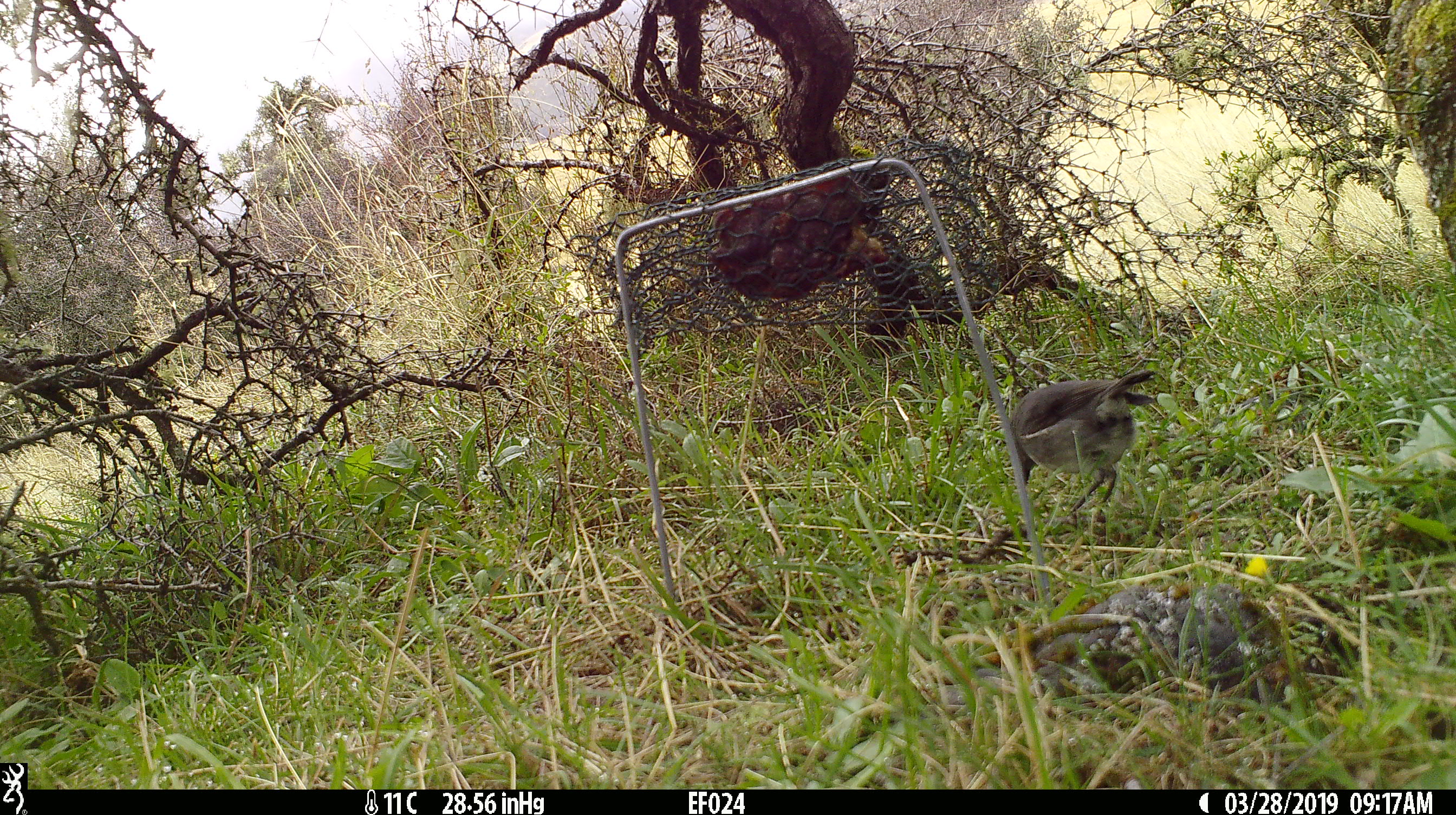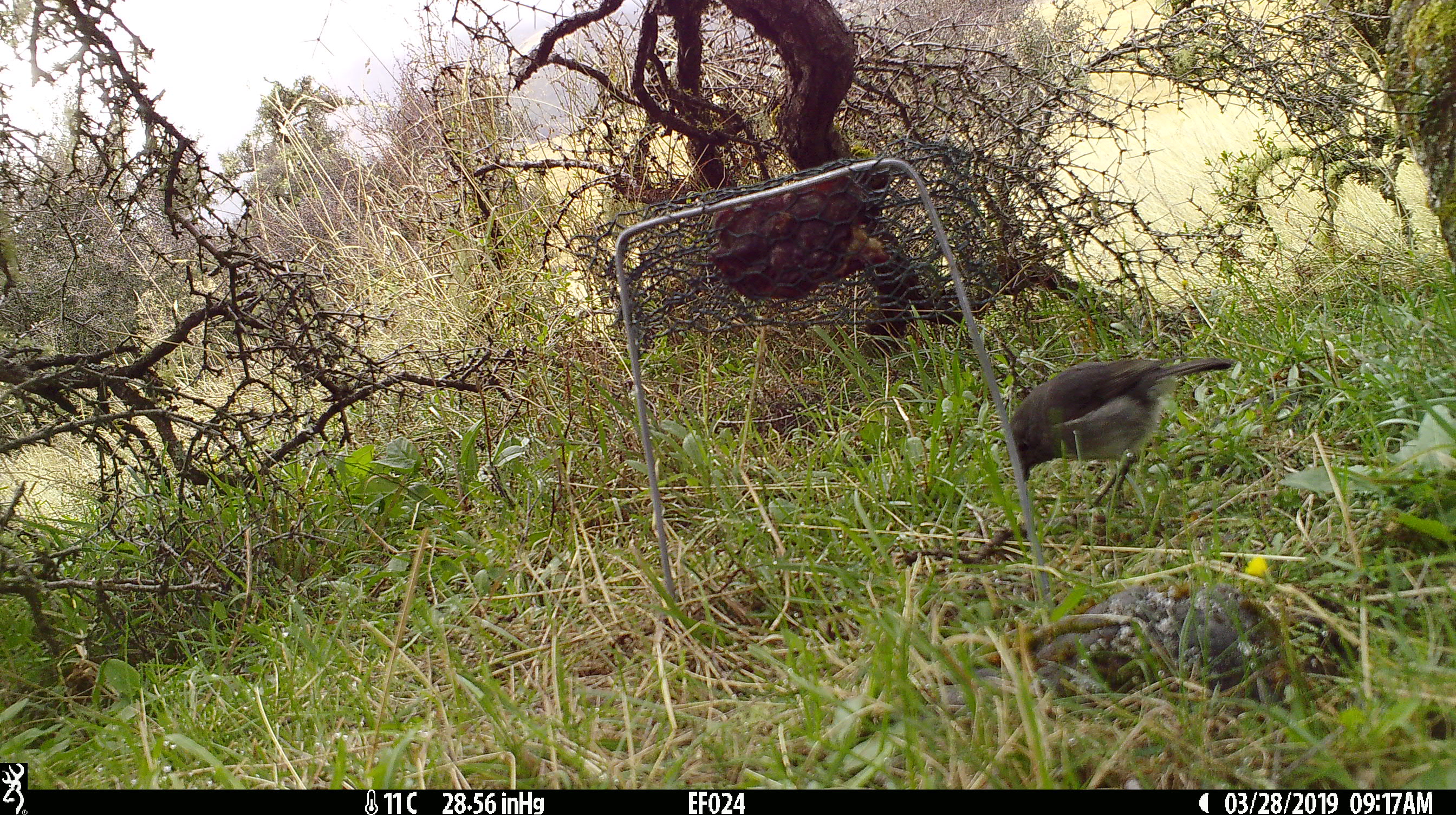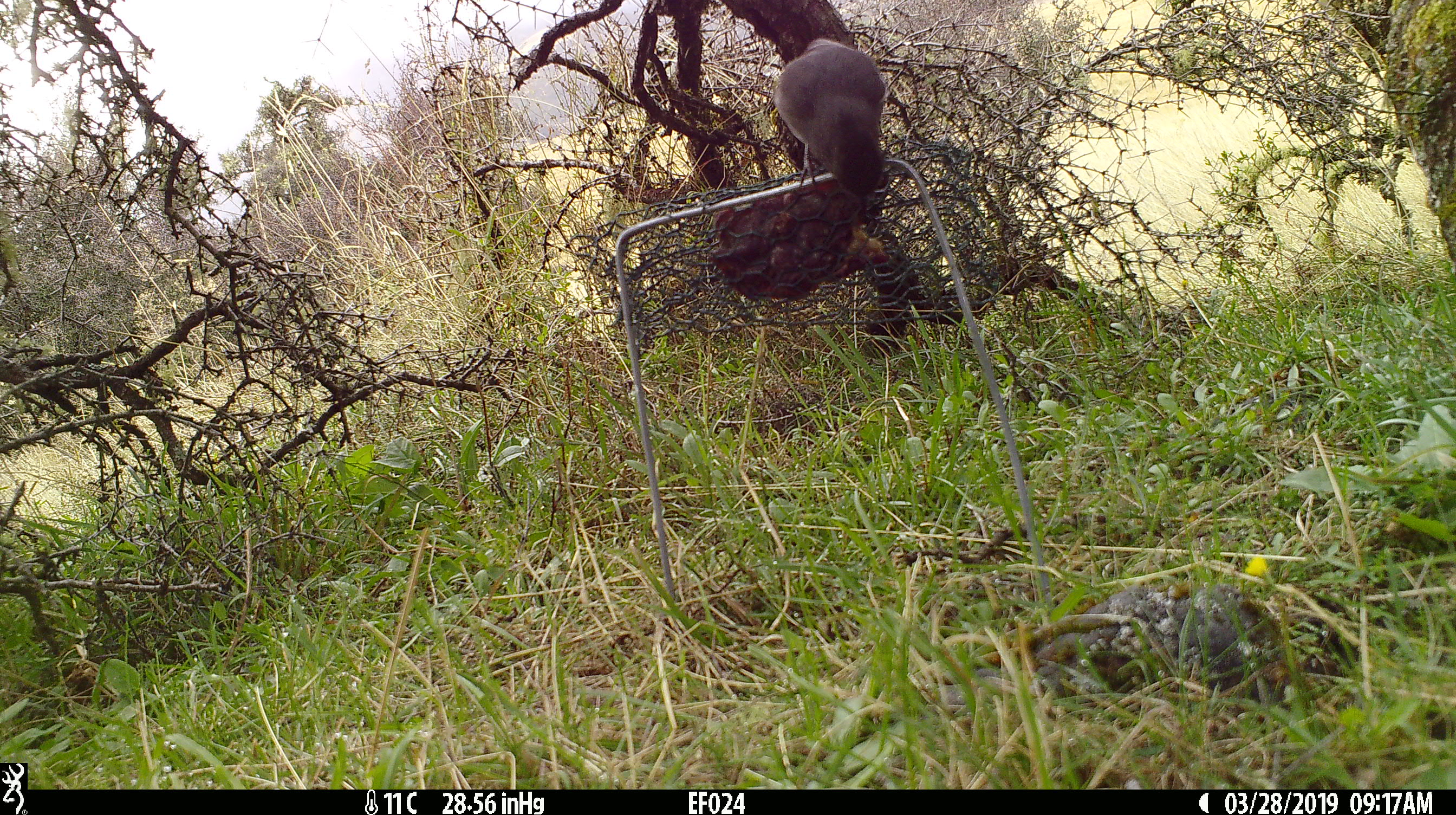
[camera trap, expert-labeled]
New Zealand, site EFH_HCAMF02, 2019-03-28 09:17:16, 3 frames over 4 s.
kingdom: Animalia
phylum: Chordata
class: Aves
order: Passeriformes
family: Petroicidae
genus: Petroica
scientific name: Petroica australis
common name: new zealand robin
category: robin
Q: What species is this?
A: Robin (new zealand robin) (Petroica australis).